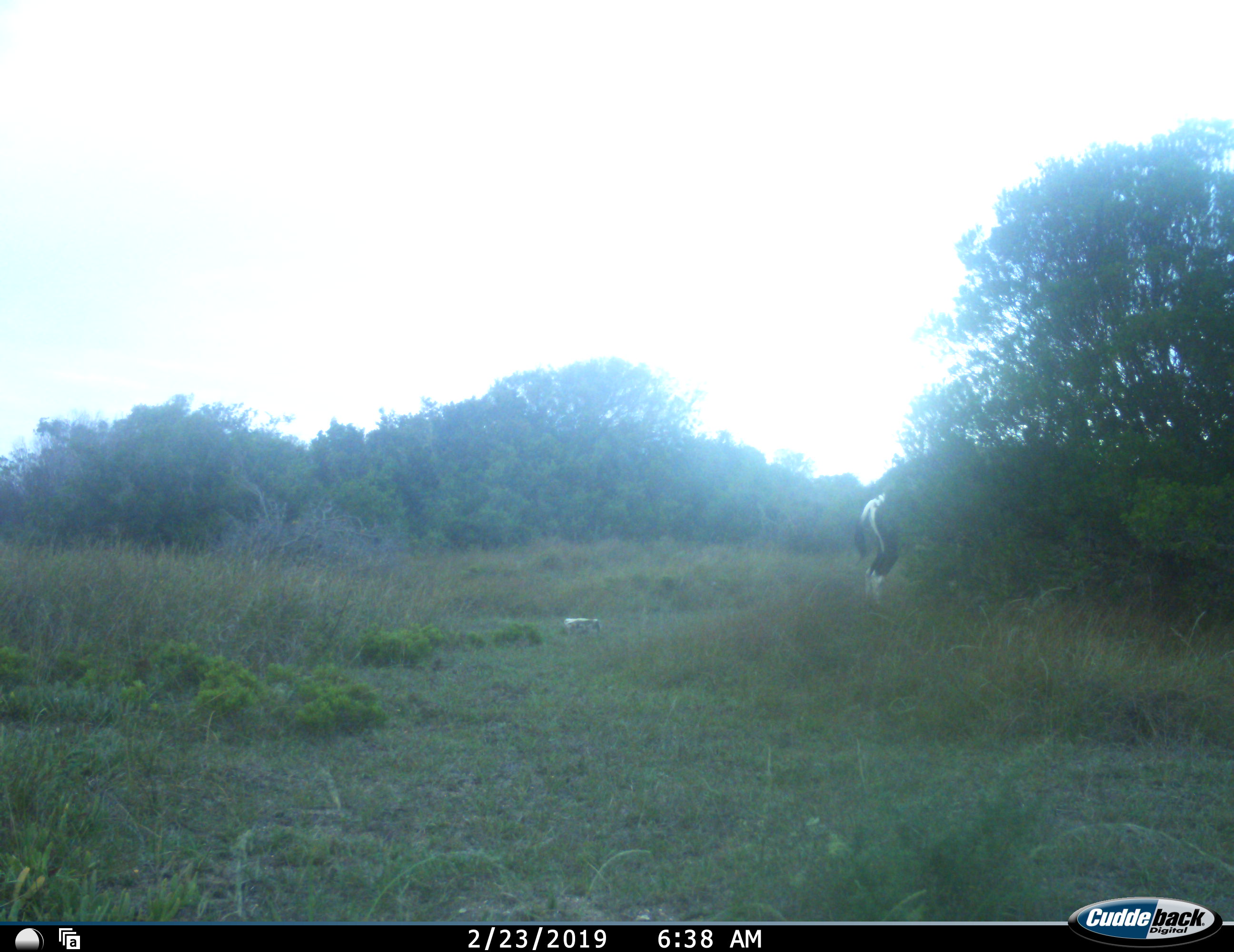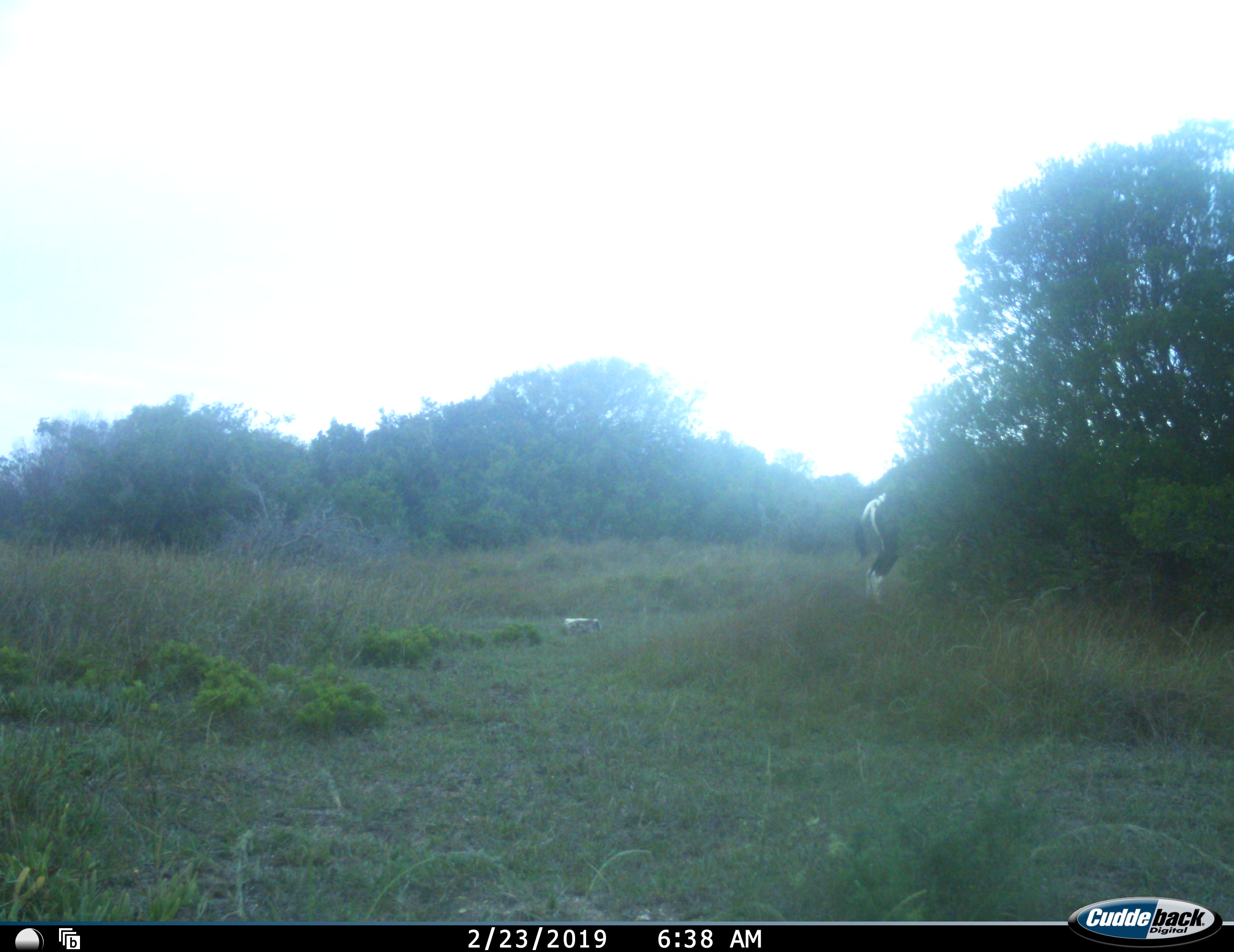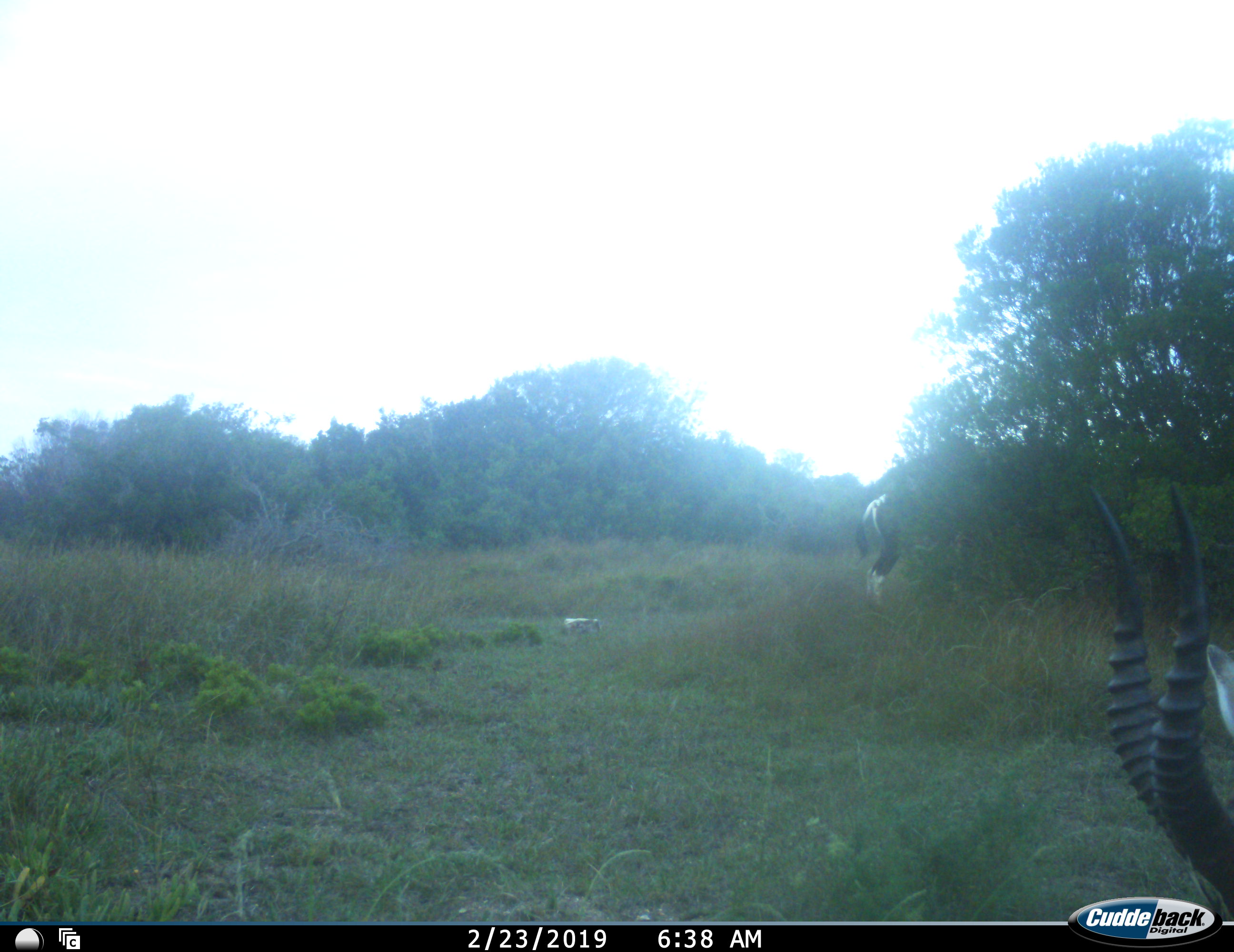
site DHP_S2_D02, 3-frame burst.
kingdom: Animalia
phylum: Chordata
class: Mammalia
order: Artiodactyla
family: Bovidae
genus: Damaliscus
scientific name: Damaliscus pygargus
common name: bontebok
Bontebok (Damaliscus pygargus), count 2. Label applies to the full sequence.